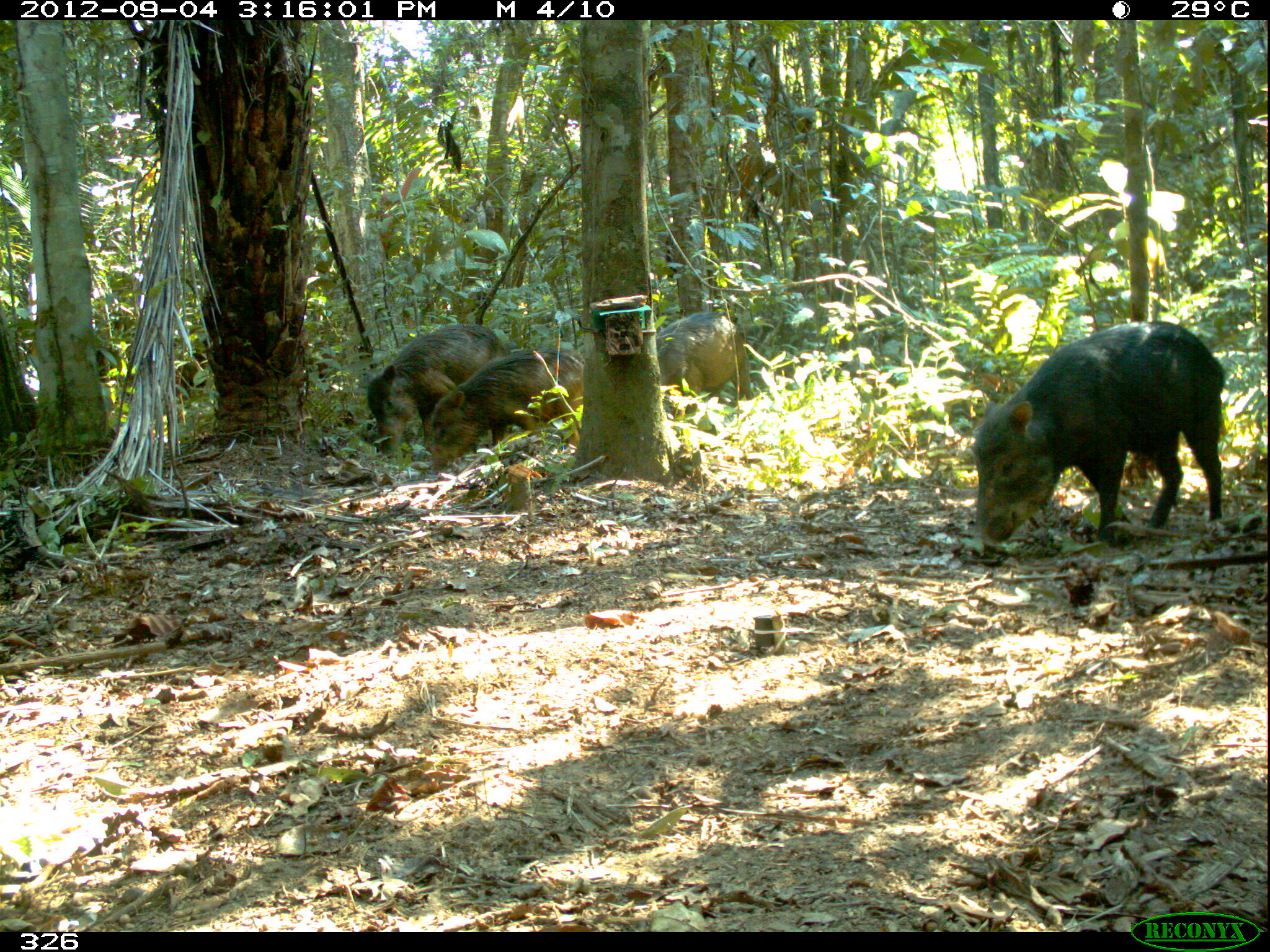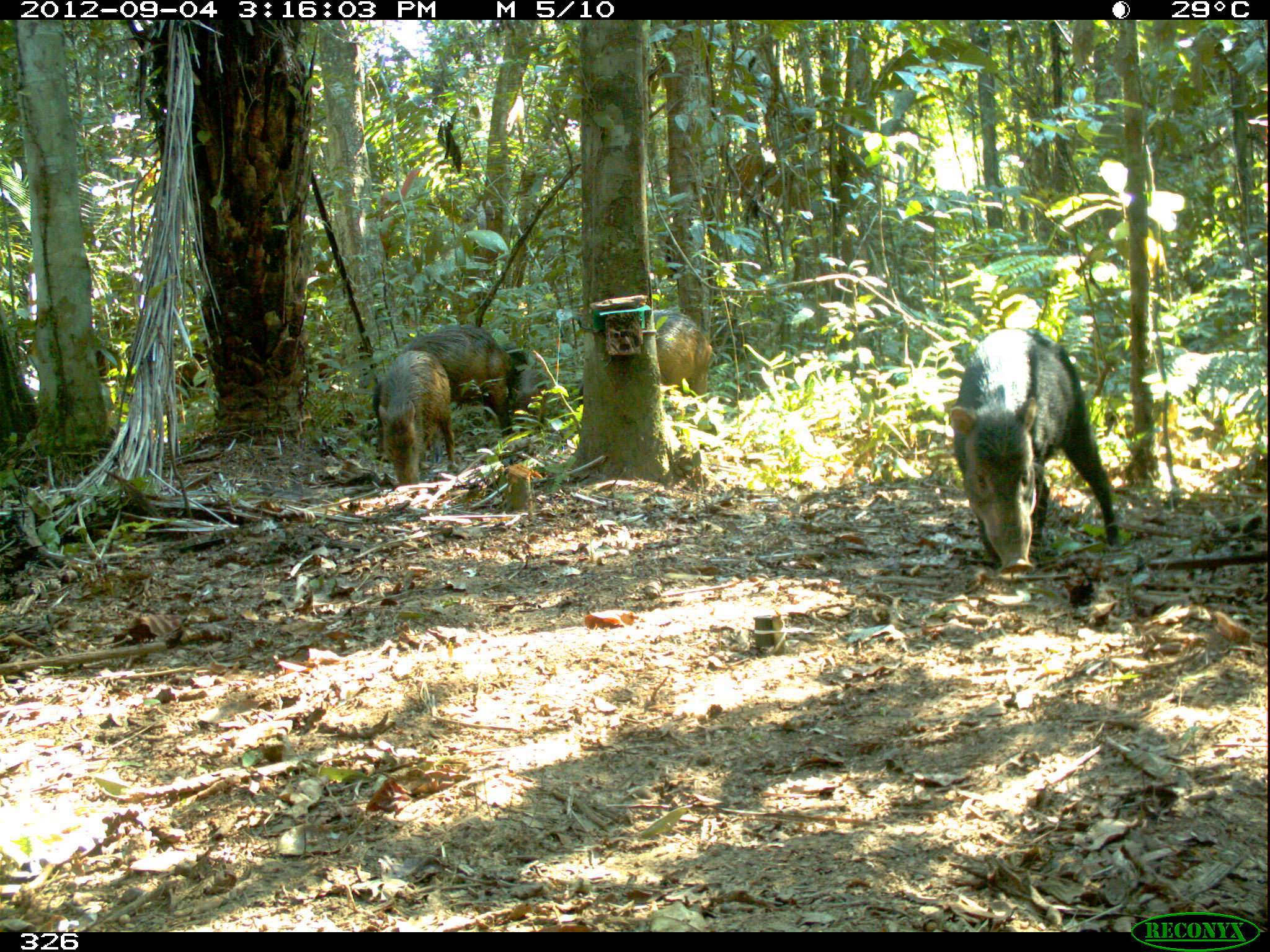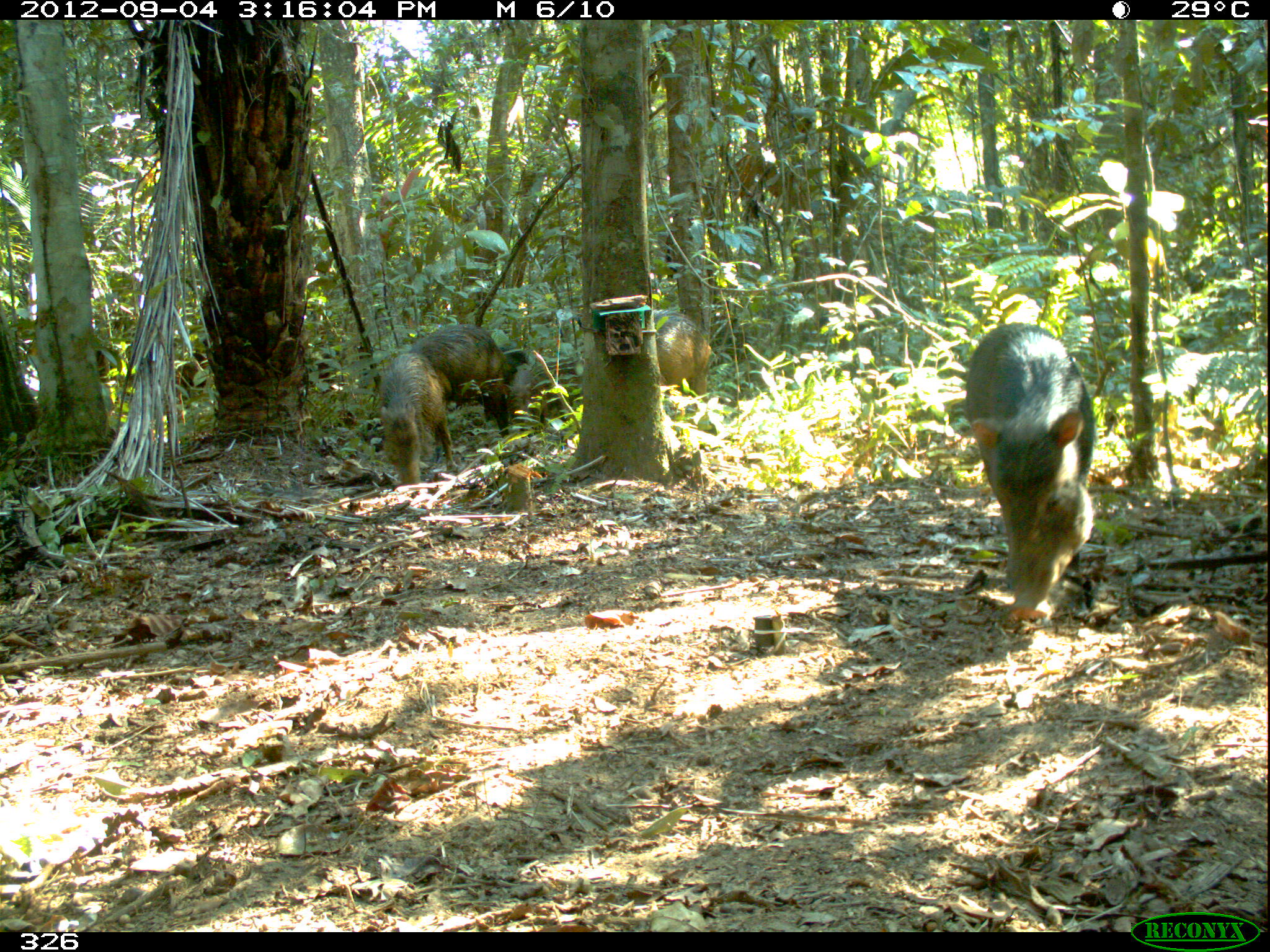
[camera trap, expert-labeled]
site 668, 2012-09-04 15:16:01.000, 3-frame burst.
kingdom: Animalia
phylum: Chordata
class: Mammalia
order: Artiodactyla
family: Tayassuidae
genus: Tayassu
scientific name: Tayassu pecari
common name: white-lipped peccary